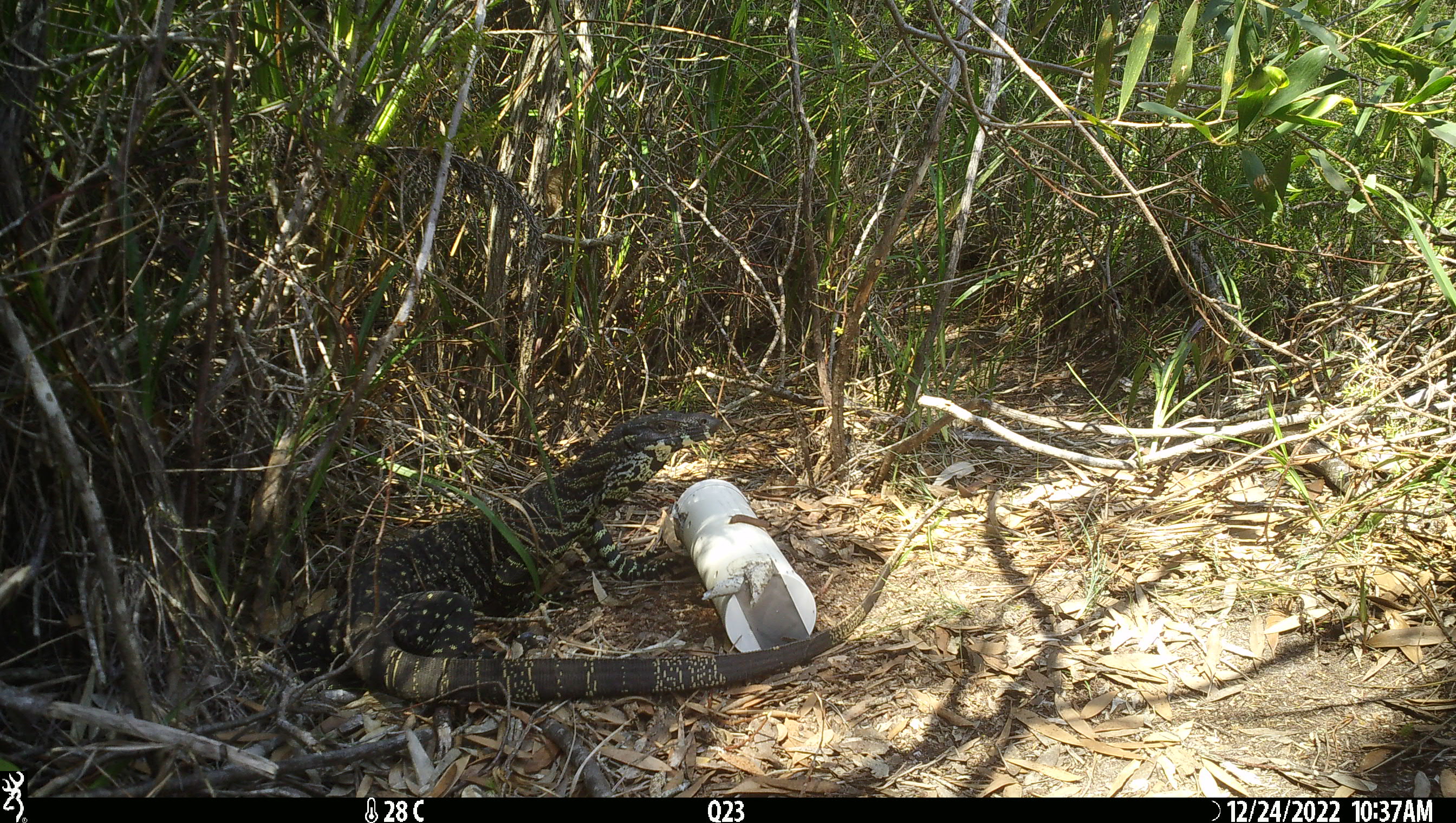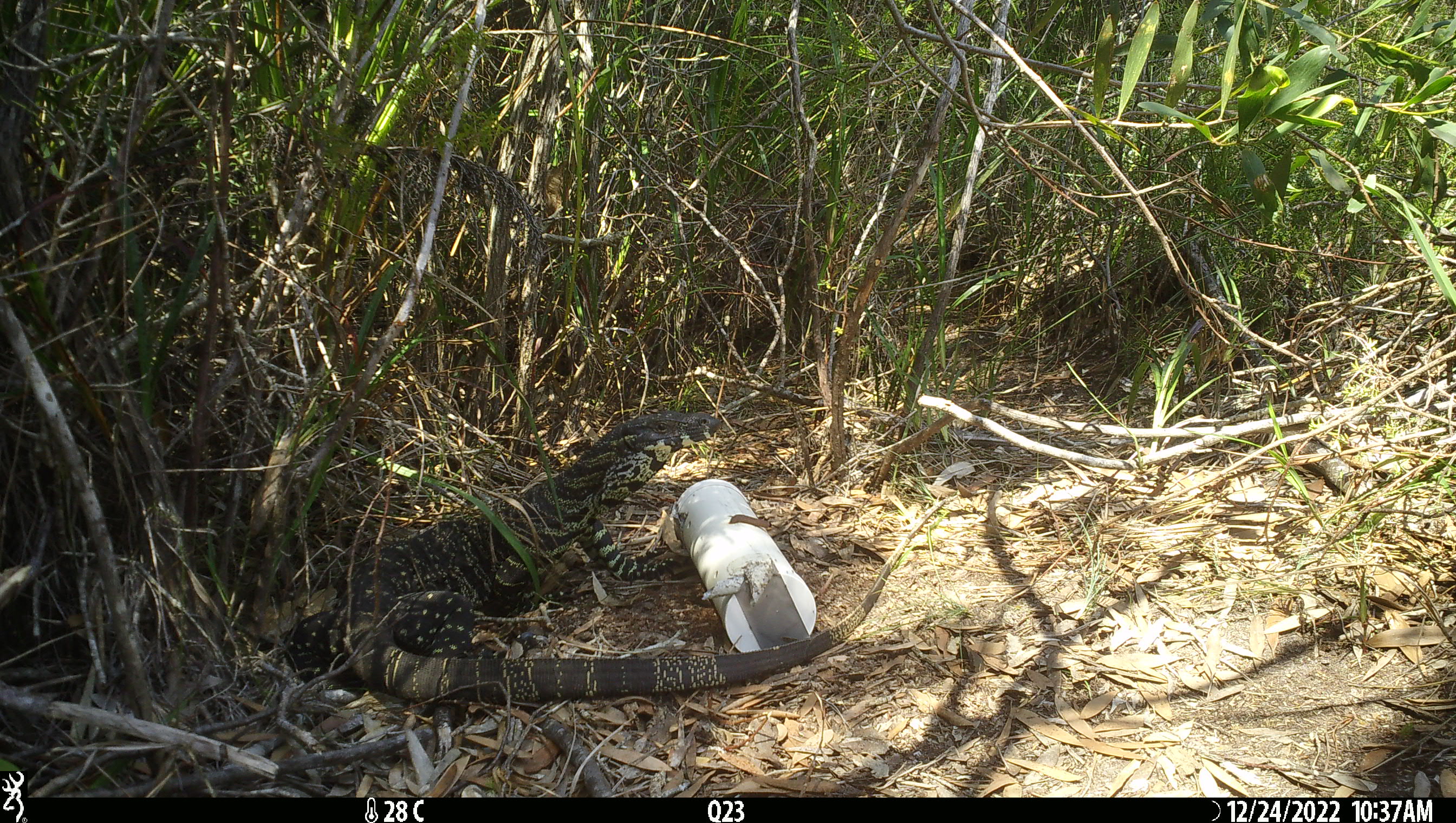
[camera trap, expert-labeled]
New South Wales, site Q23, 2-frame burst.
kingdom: Animalia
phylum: Chordata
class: Reptilia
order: Squamata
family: Varanidae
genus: Varanus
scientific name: Varanus varius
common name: lace monitor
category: goanna